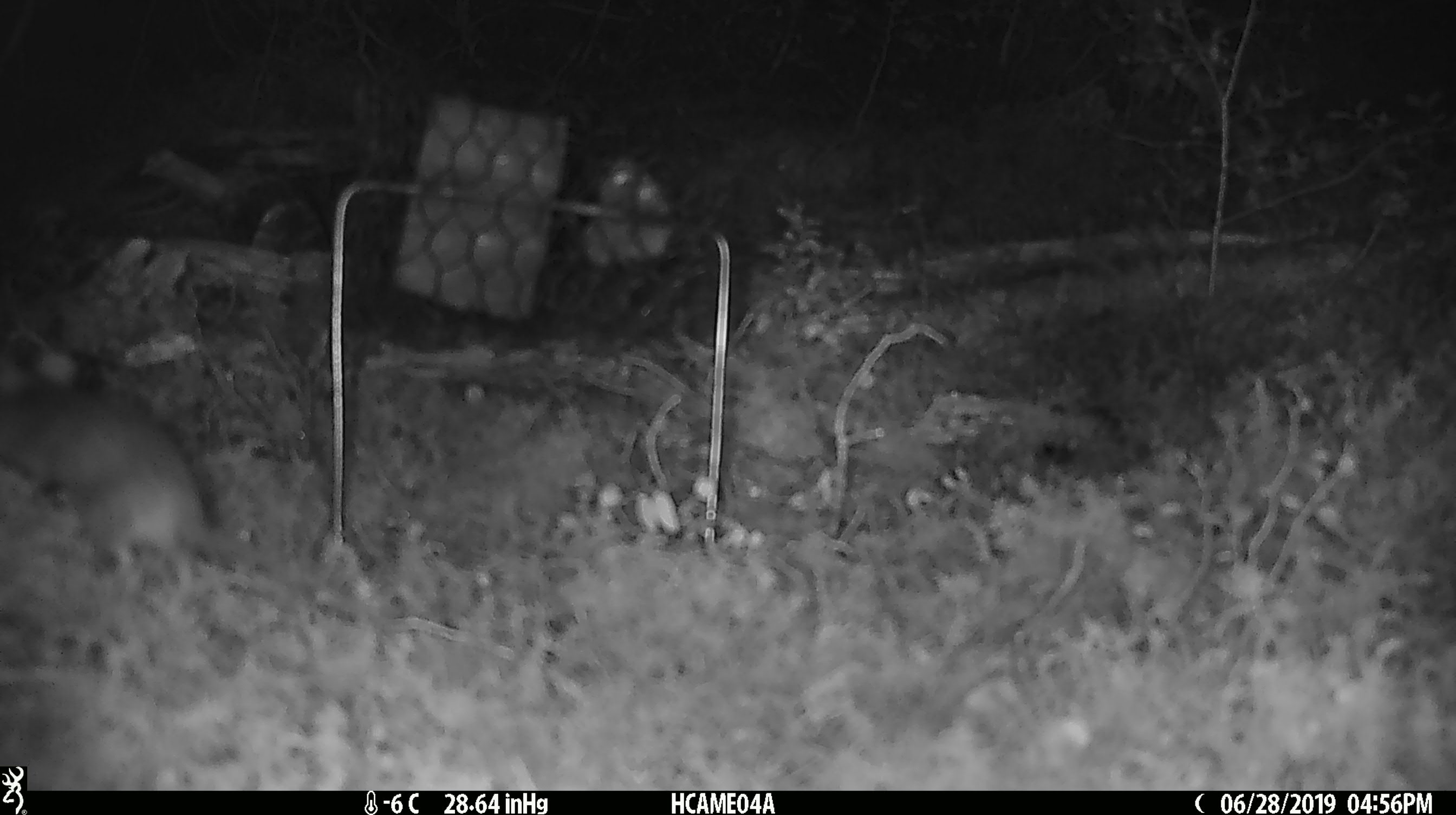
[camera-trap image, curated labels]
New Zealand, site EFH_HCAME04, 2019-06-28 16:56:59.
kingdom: Animalia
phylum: Chordata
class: Mammalia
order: Rodentia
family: Muridae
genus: Mus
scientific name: Mus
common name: mouse